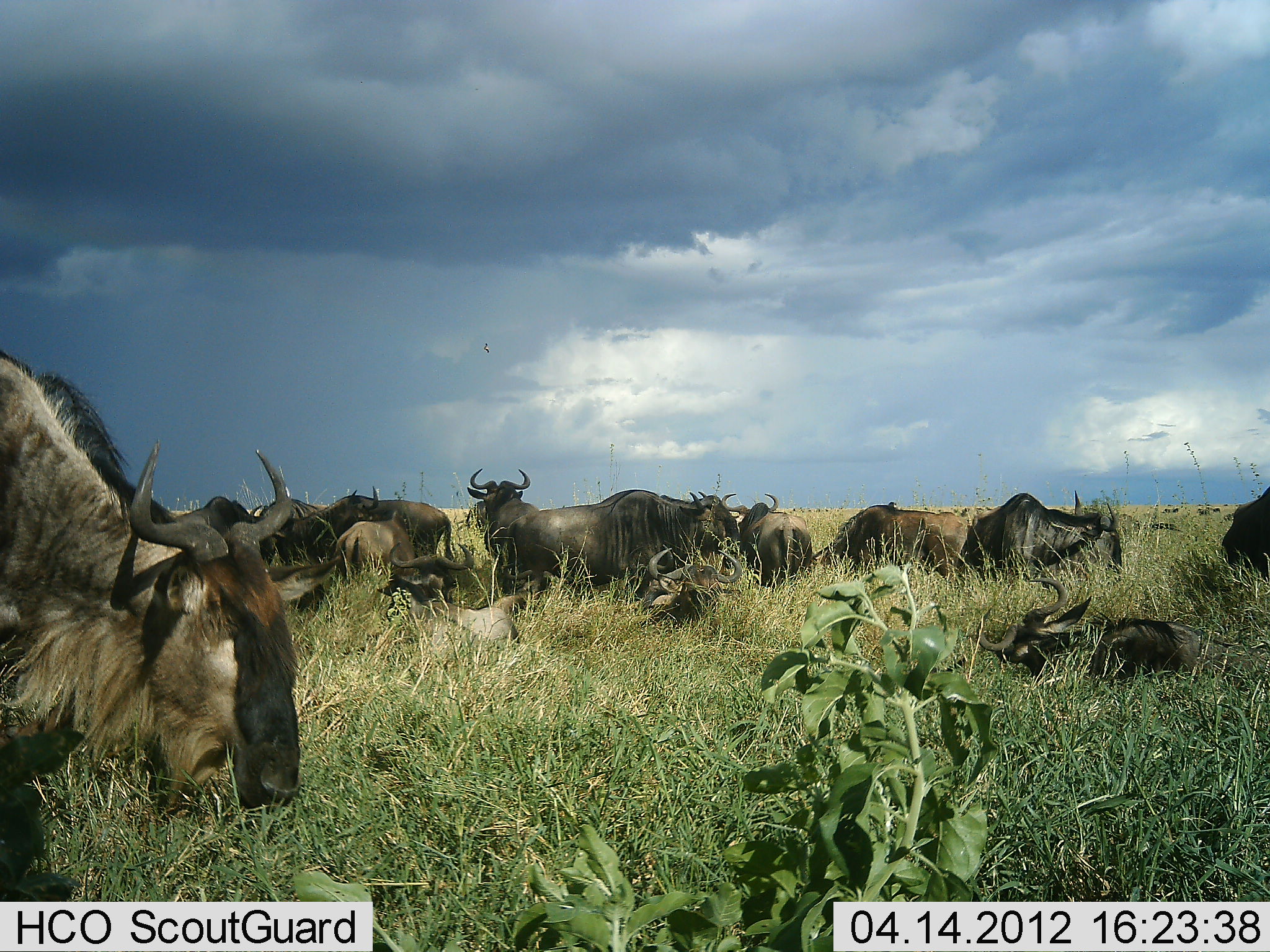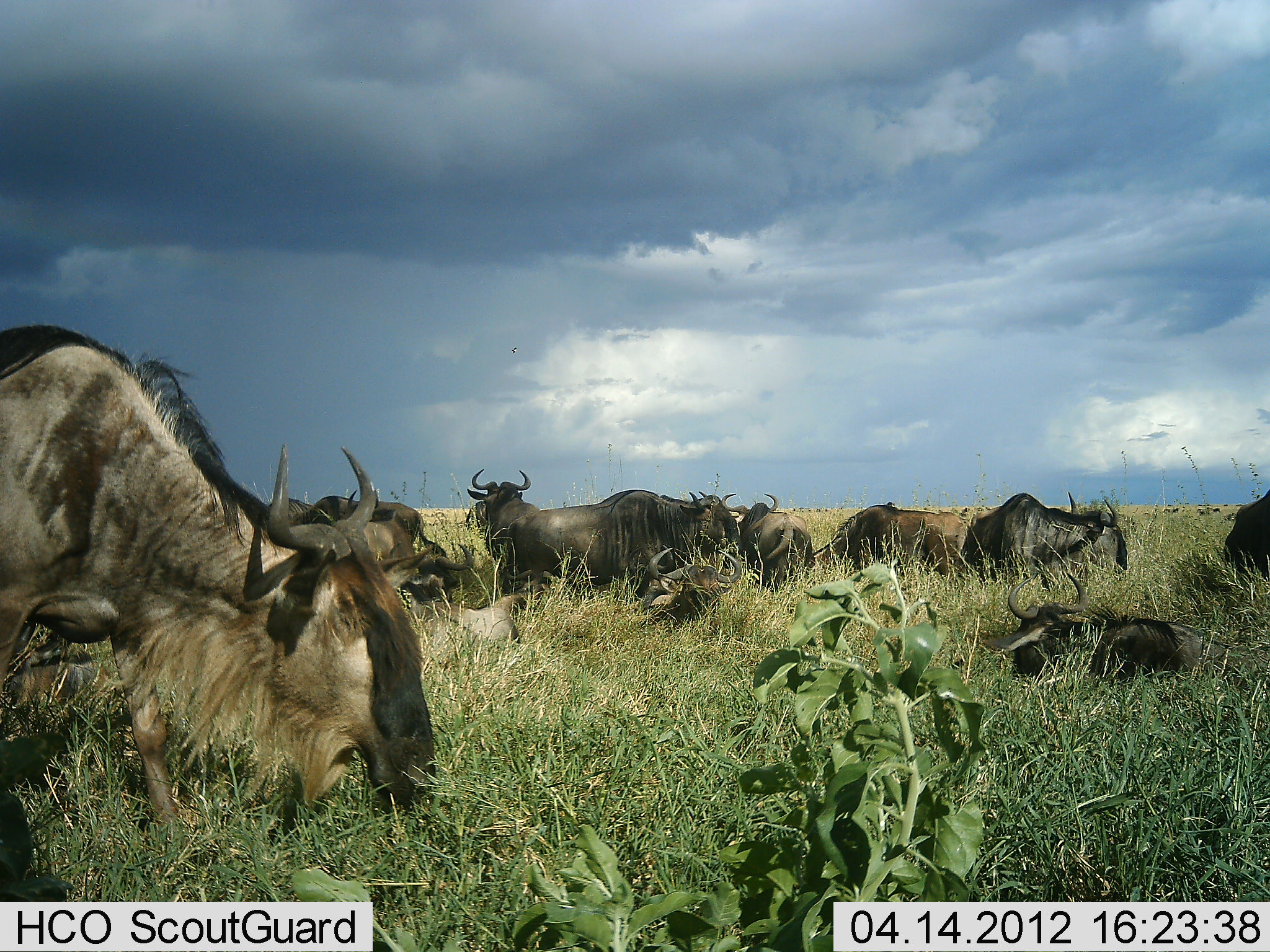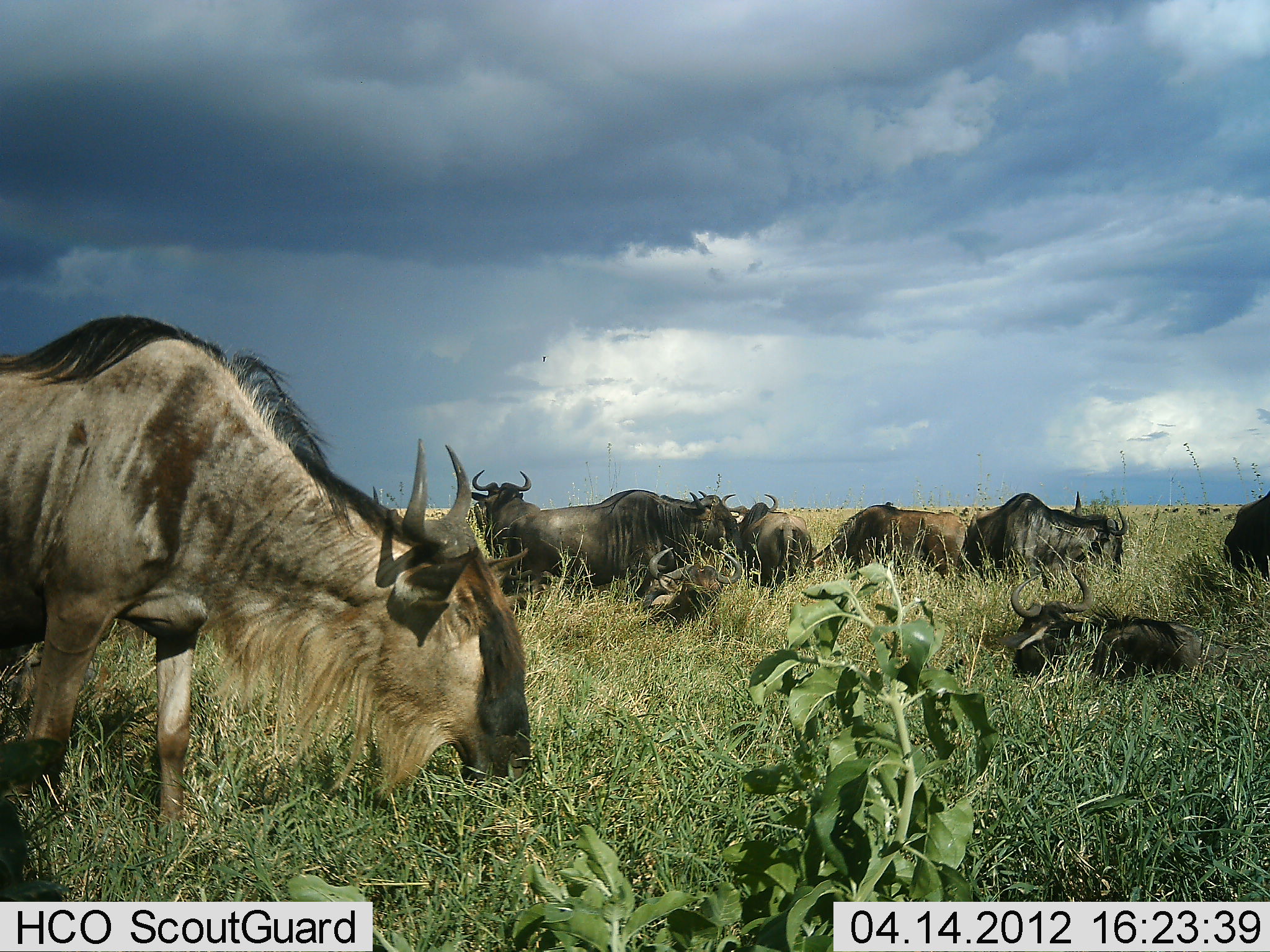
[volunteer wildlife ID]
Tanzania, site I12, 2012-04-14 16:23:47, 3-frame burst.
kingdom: Animalia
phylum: Chordata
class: Mammalia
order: Artiodactyla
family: Bovidae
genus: Connochaetes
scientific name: Connochaetes taurinus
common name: blue wildebeest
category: wildebeest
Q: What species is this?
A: Wildebeest (blue wildebeest) (Connochaetes taurinus).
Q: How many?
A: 11-50.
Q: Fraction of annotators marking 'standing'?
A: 69%.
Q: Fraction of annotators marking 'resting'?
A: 100%.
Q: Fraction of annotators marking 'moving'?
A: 62%.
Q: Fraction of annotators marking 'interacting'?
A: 12%.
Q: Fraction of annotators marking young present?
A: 12%.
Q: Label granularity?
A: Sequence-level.